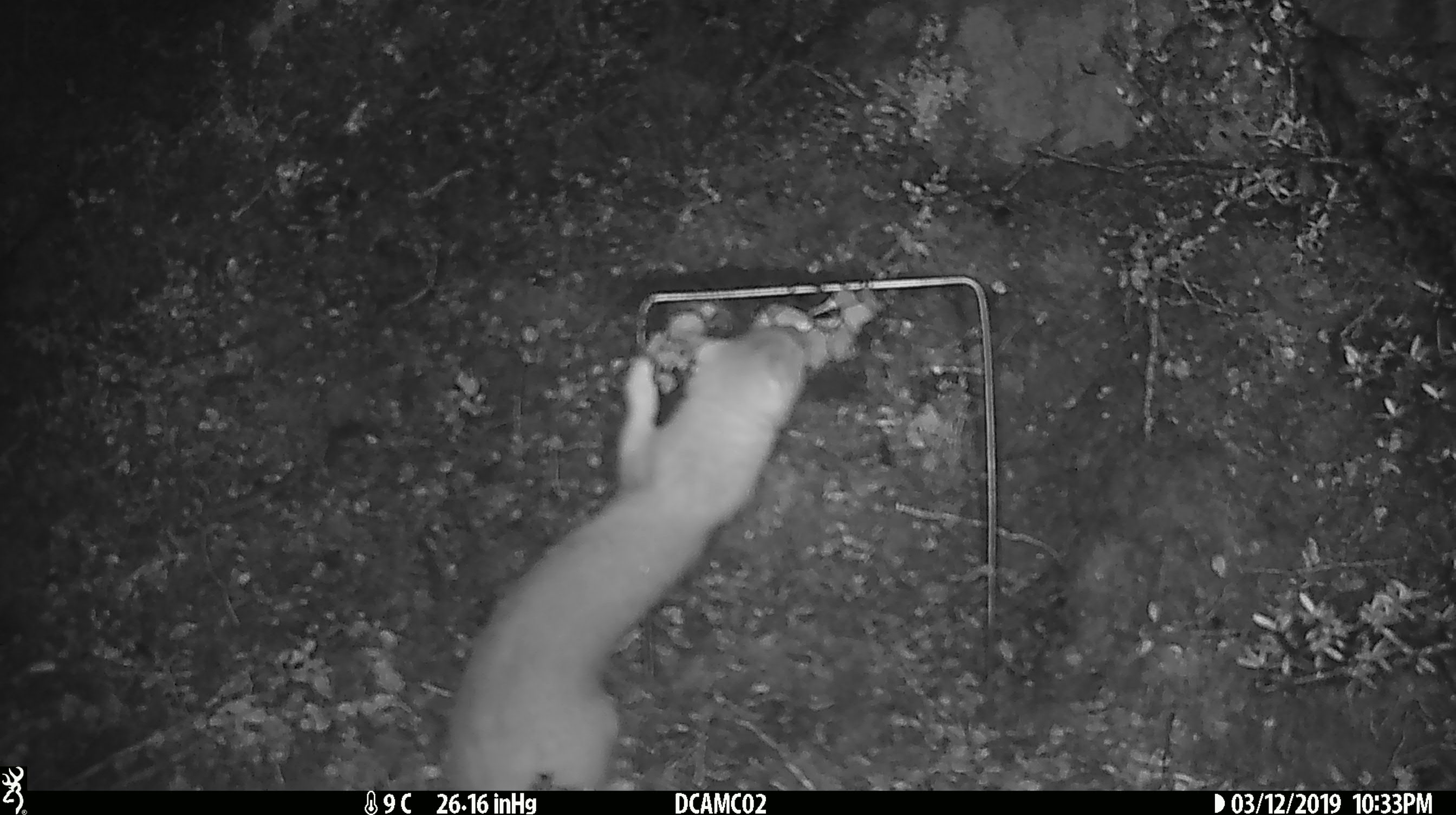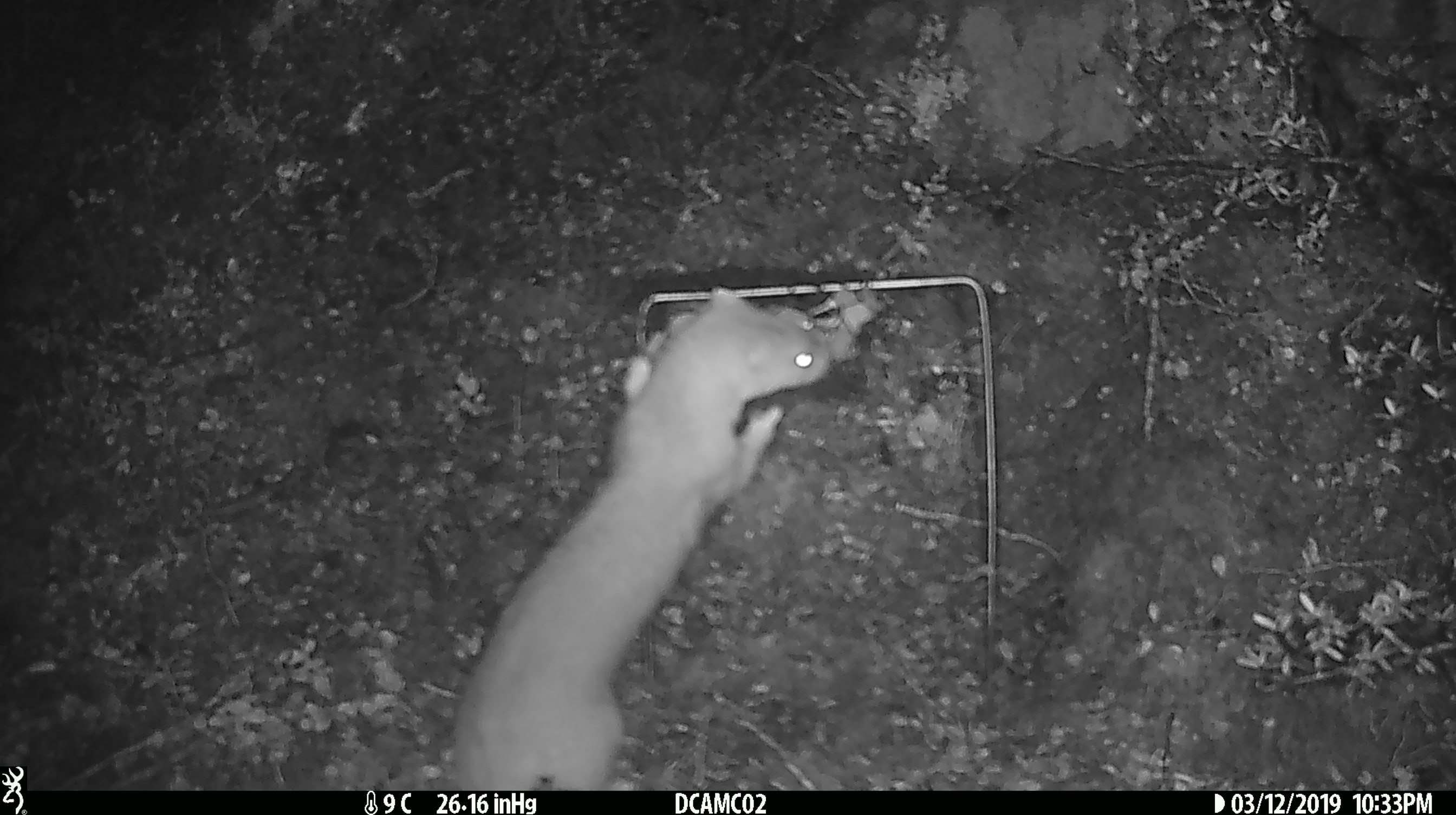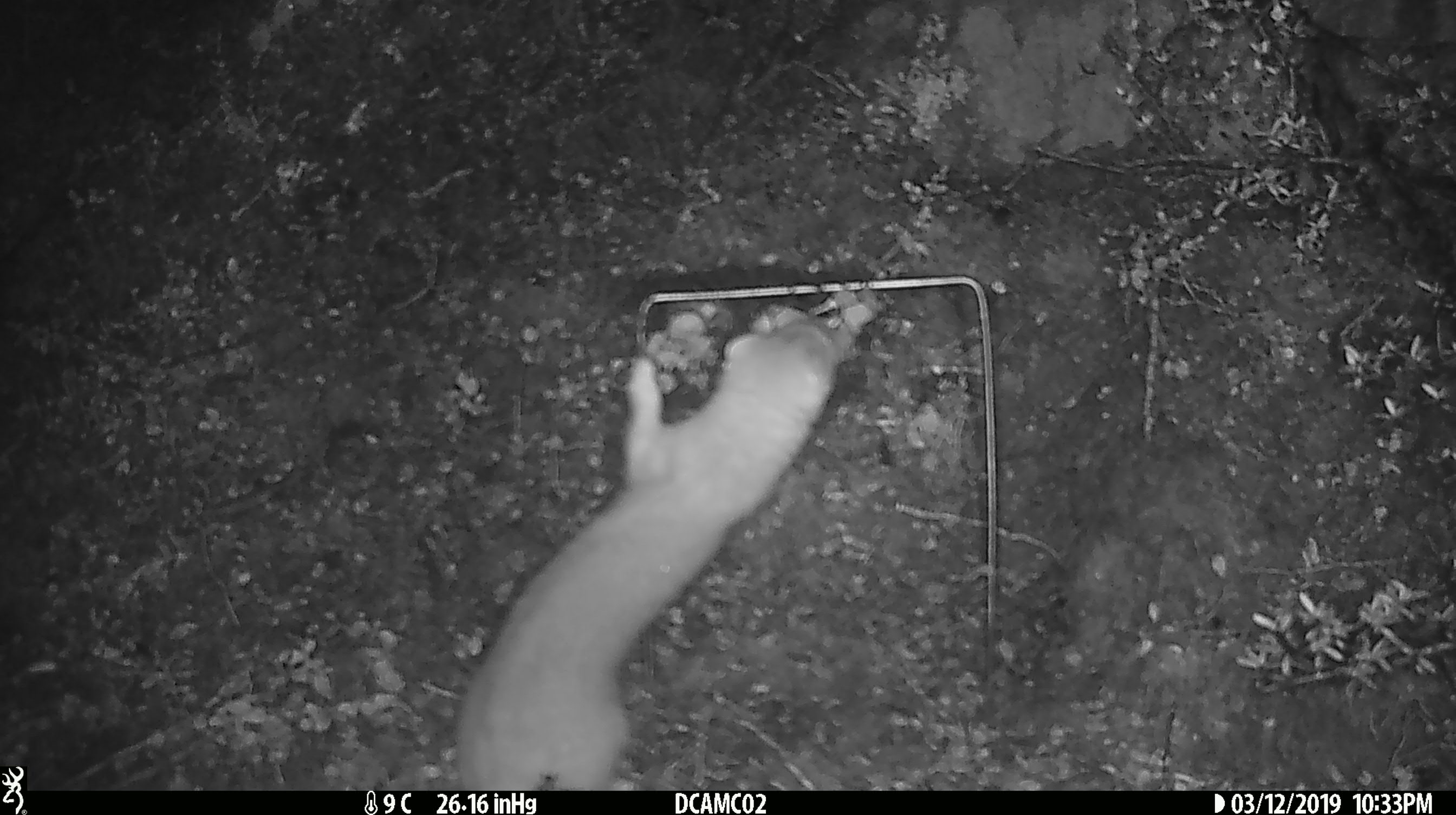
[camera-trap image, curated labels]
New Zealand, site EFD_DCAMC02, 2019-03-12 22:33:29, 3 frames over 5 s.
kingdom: Animalia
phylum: Chordata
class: Mammalia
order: Carnivora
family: Mustelidae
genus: Mustela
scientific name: Mustela erminea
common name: stoat